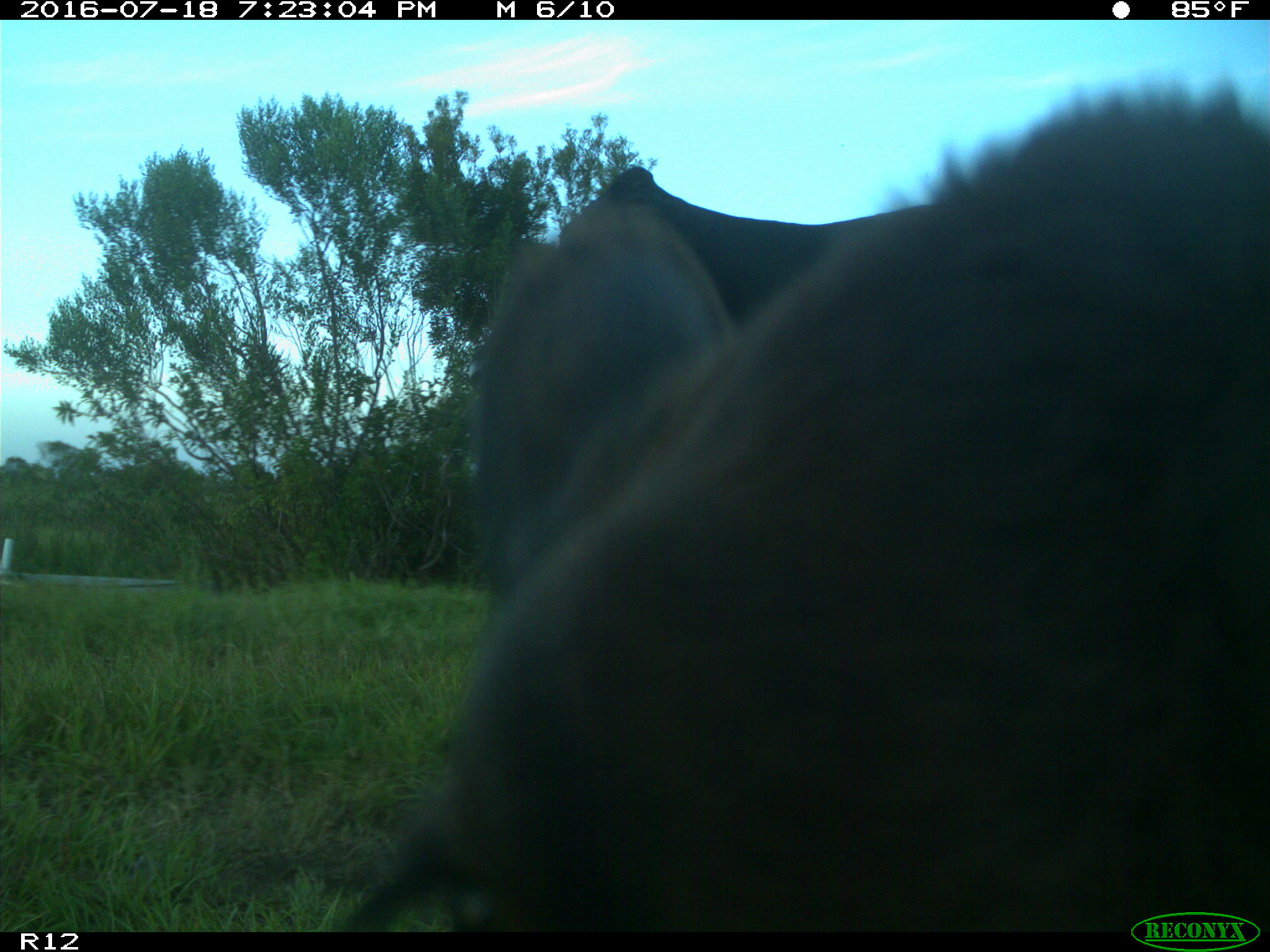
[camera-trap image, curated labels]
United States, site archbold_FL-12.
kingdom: Animalia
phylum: Chordata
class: Mammalia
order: Artiodactyla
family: Bovidae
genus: Bos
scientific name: Bos taurus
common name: domestic cow